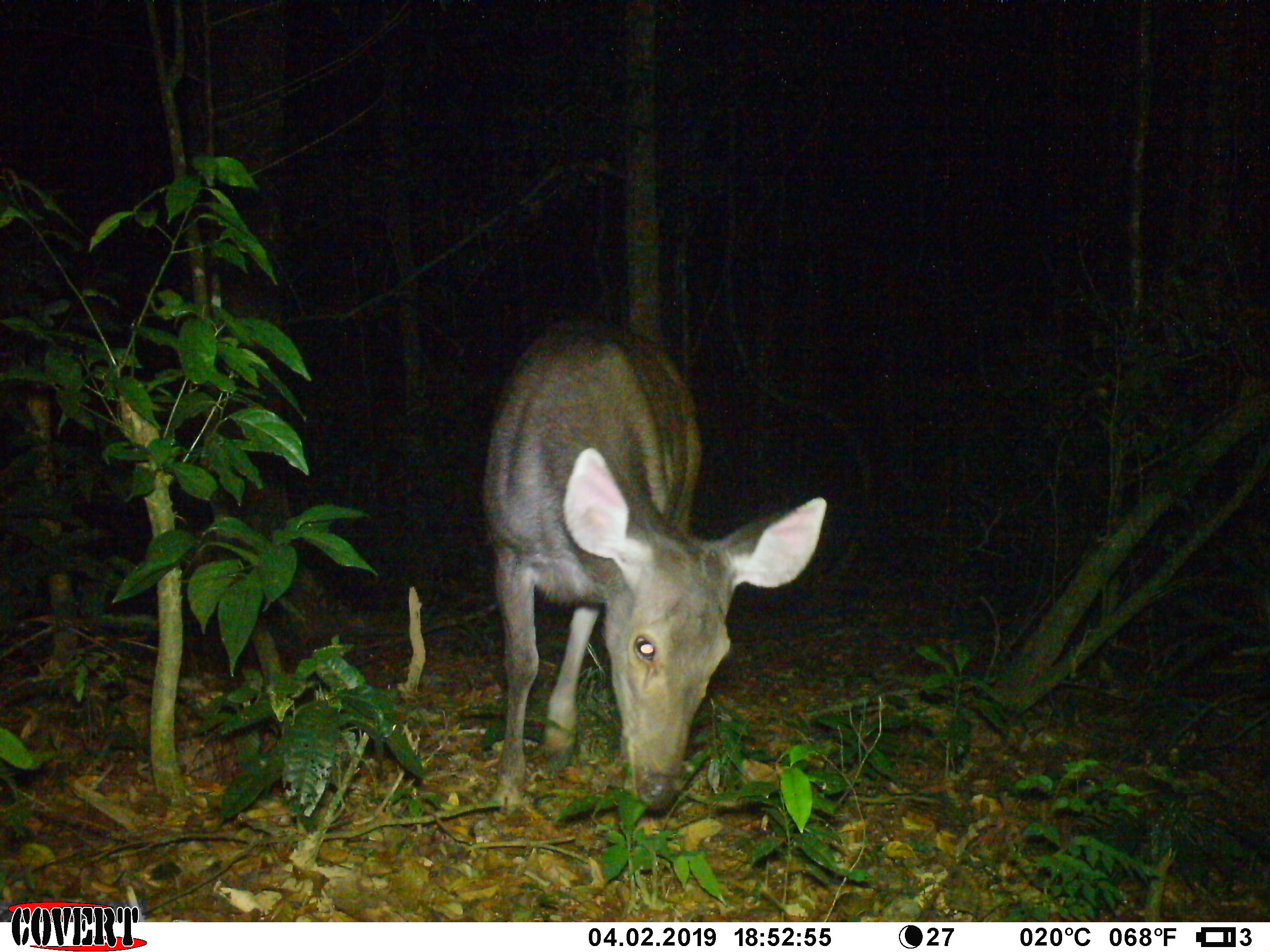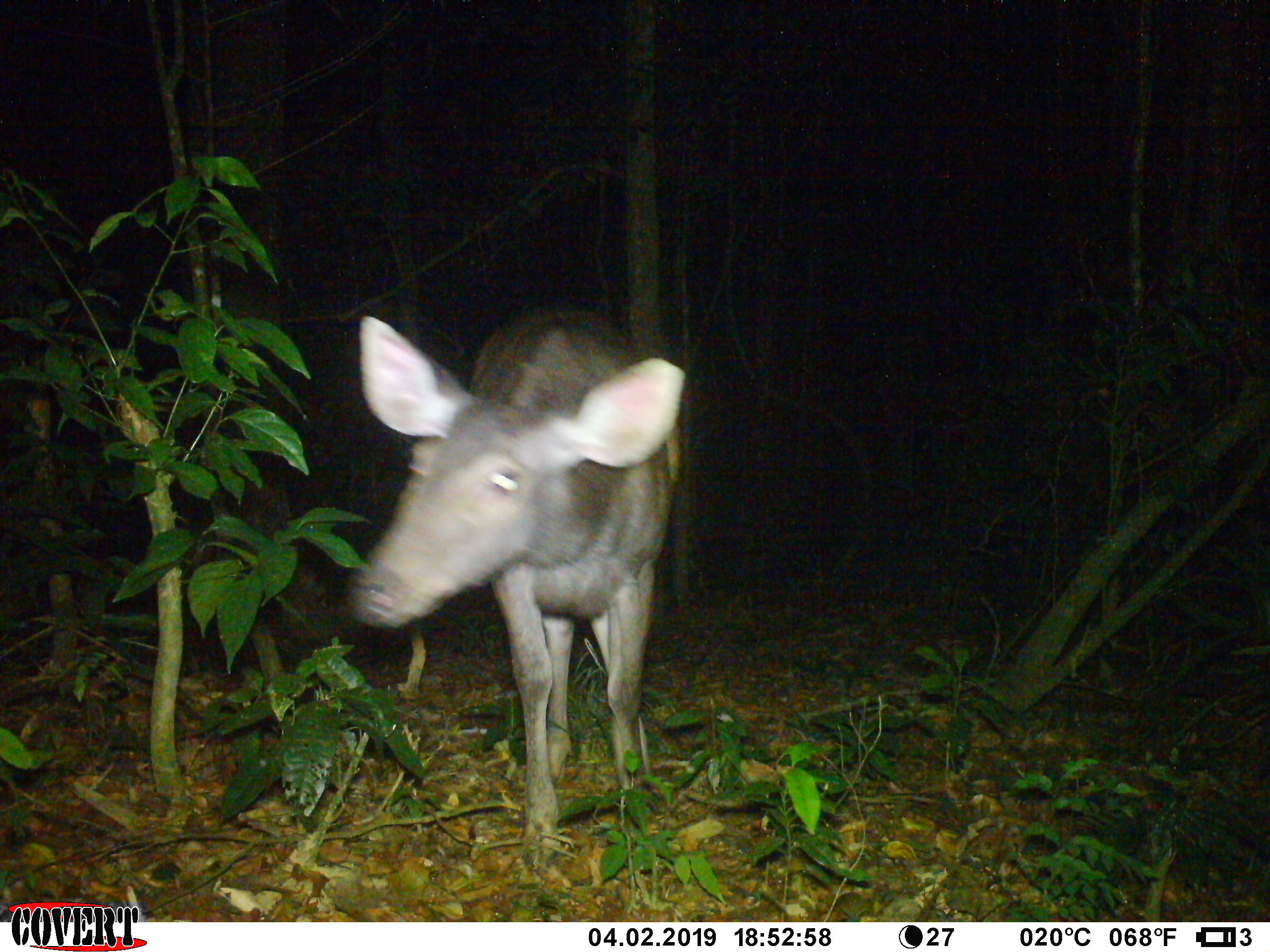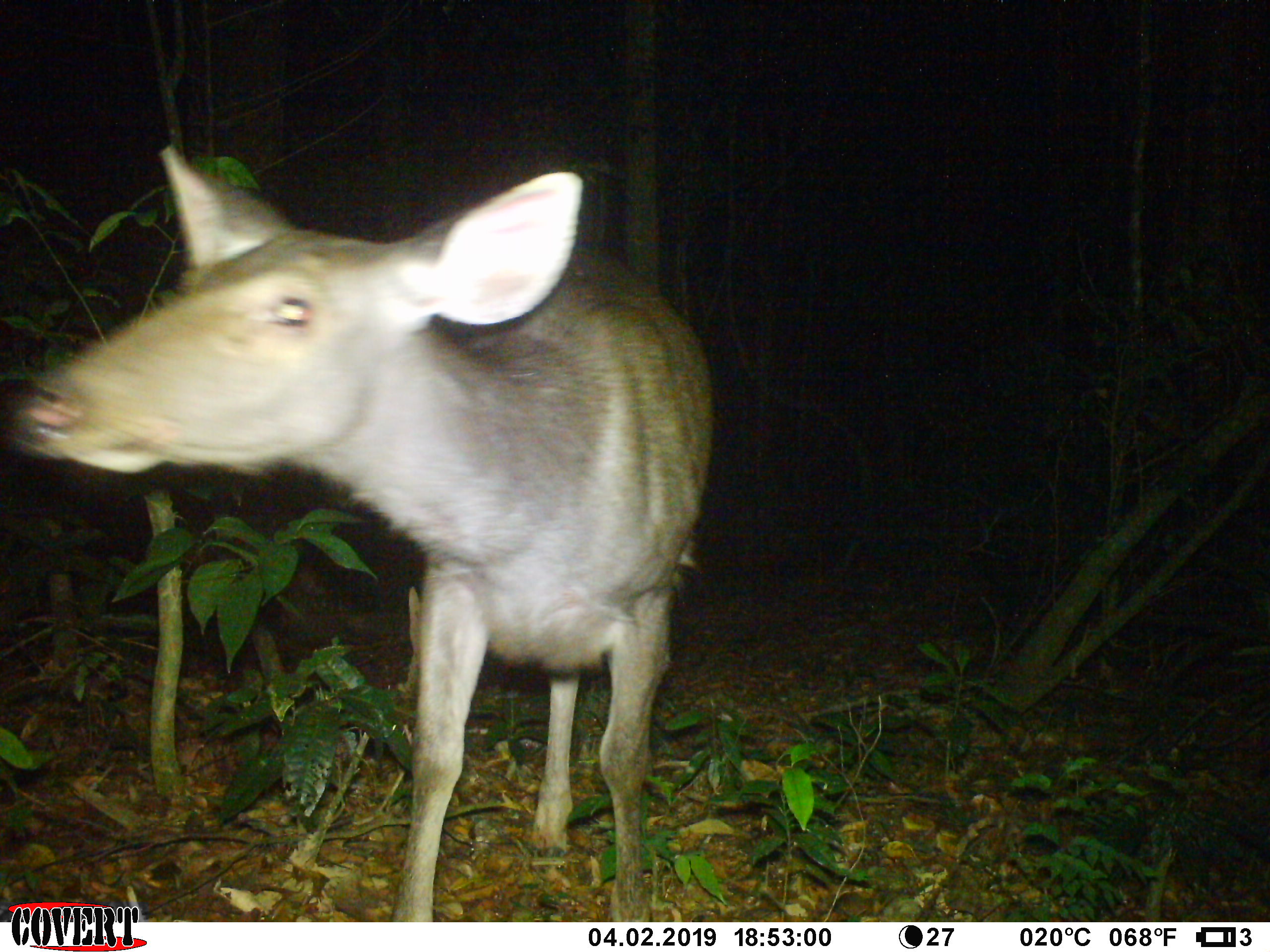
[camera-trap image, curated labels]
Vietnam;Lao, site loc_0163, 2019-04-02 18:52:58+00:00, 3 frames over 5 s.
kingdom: Animalia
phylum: Chordata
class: Mammalia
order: Artiodactyla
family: Cervidae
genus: Rusa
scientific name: Rusa unicolor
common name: sambar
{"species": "sambar (Rusa unicolor)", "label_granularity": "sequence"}